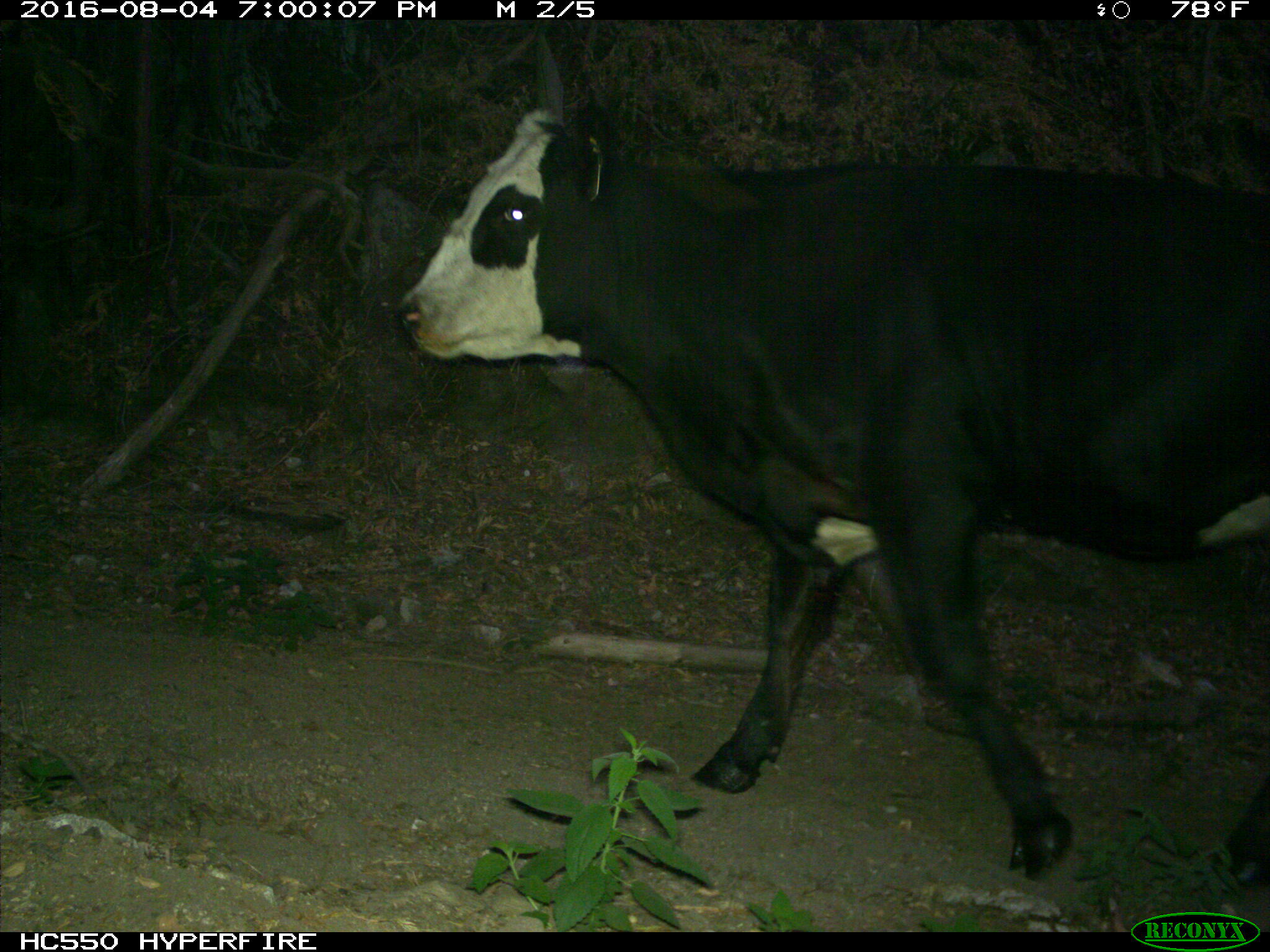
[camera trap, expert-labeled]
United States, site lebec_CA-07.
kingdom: Animalia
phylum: Chordata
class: Mammalia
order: Artiodactyla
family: Bovidae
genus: Bos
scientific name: Bos taurus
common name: domestic cow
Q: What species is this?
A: Bos taurus (domestic cow).